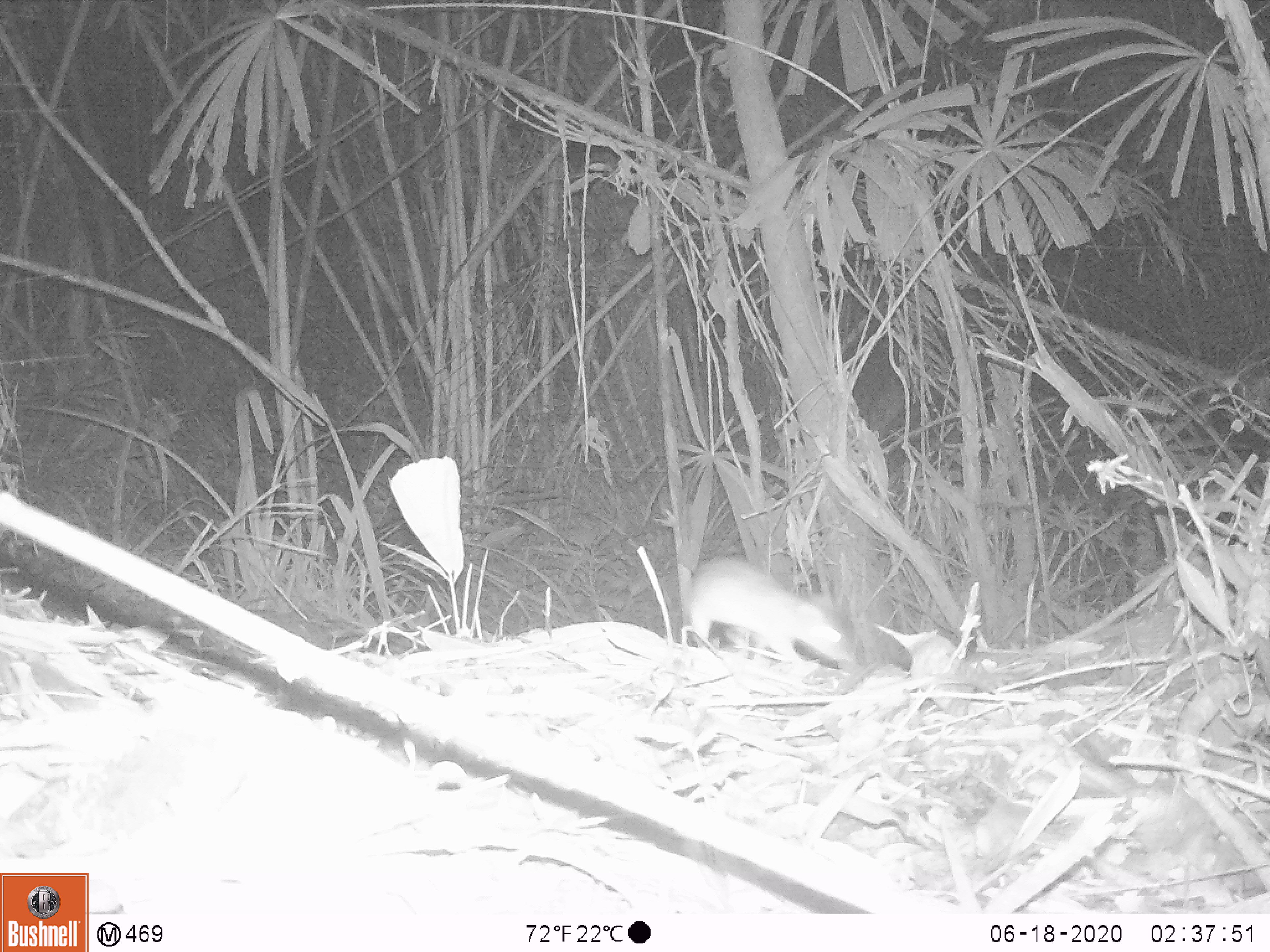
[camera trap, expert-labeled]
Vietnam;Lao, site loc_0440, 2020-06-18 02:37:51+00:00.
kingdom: Animalia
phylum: Chordata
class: Mammalia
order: Rodentia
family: Muridae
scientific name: Muridae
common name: old-world mice and rats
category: unidentified murid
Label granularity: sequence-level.